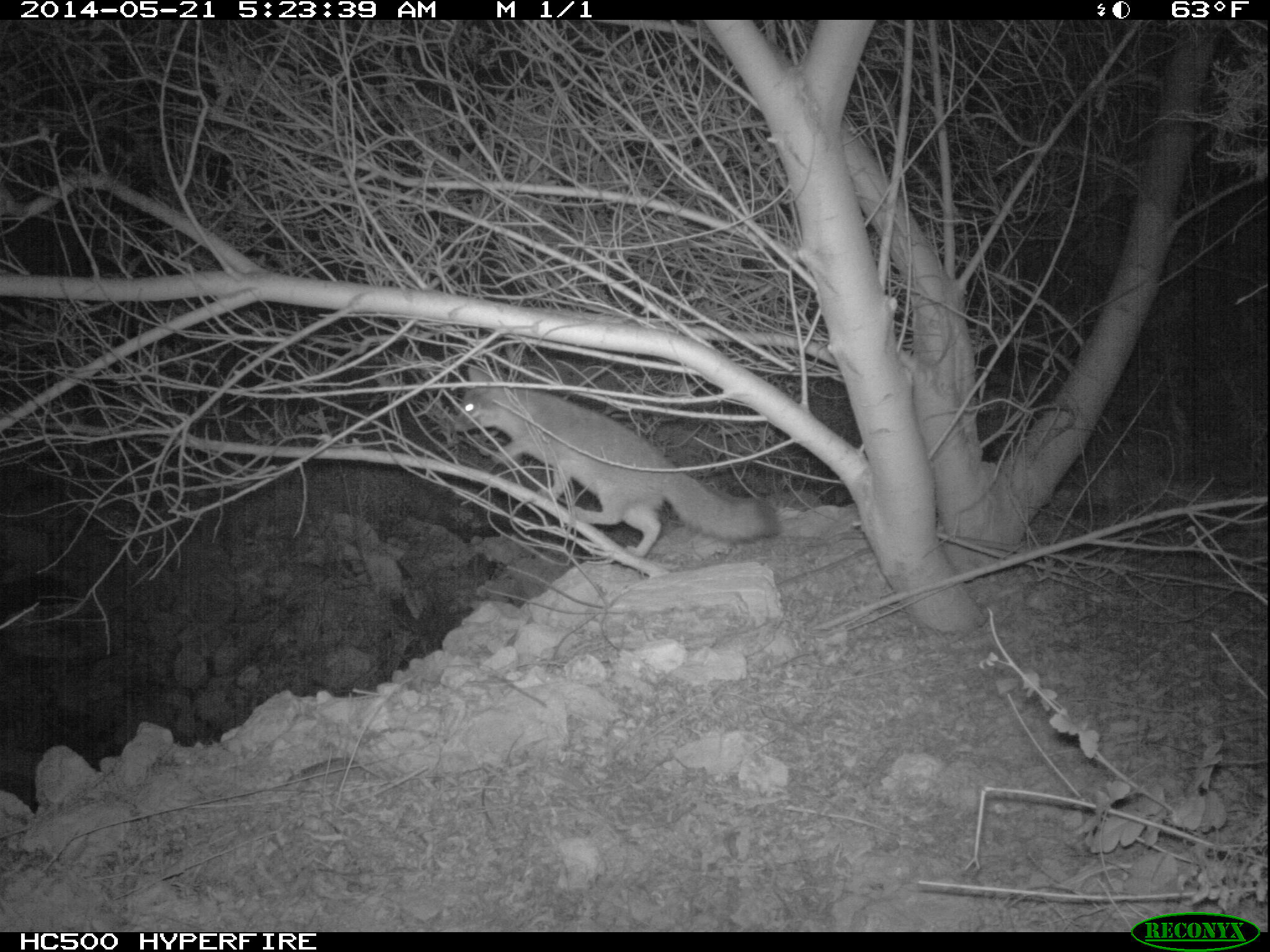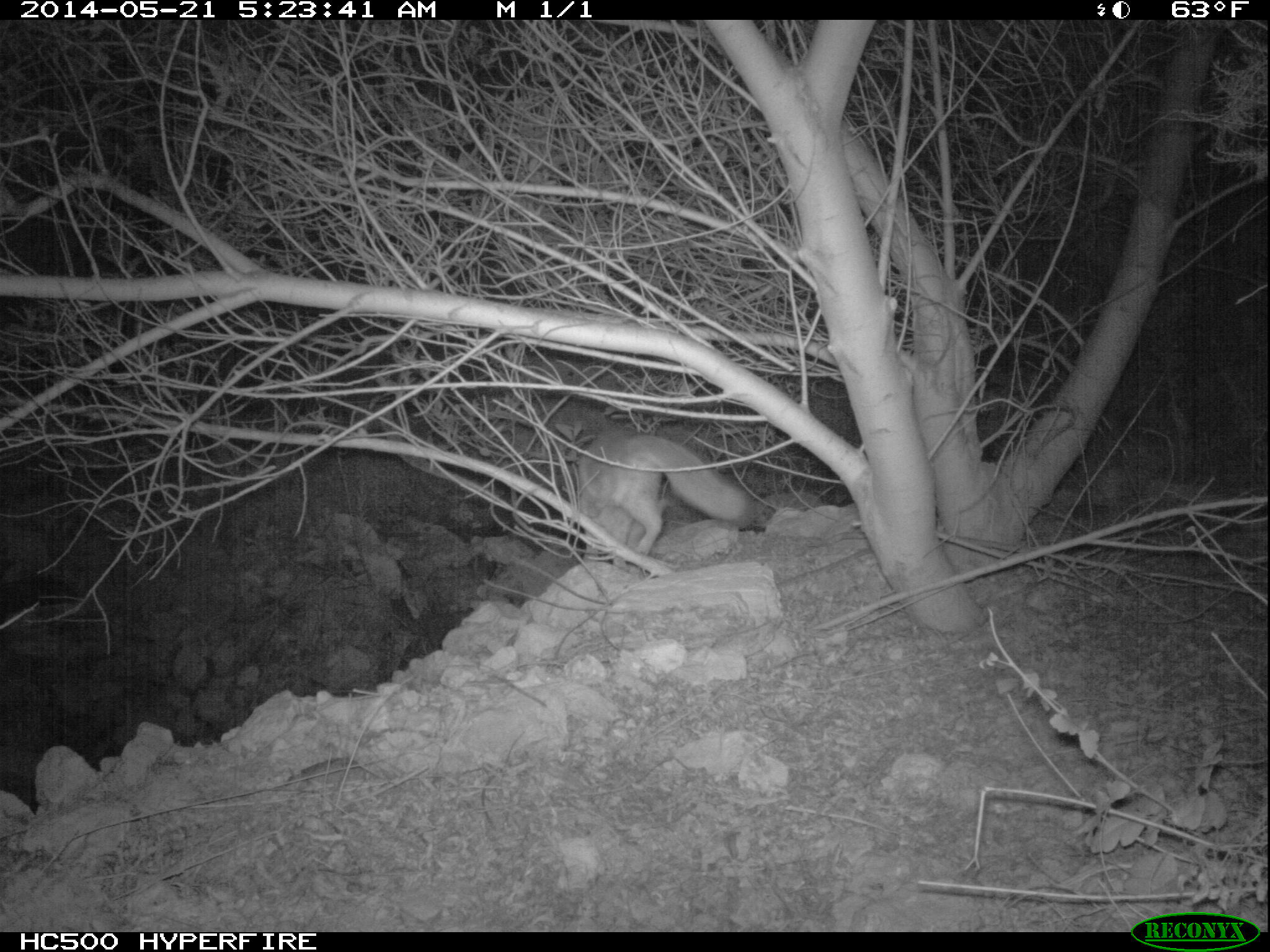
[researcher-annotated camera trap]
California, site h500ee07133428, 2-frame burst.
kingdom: Animalia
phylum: Chordata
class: Mammalia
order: Carnivora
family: Canidae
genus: Urocyon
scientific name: Urocyon littoralis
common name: island fox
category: fox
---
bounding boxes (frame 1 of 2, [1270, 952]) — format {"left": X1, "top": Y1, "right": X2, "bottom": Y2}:
fox: {"left": 451, "top": 363, "right": 781, "bottom": 559}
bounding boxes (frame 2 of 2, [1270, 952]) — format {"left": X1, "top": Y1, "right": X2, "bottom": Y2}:
fox: {"left": 576, "top": 430, "right": 755, "bottom": 569}